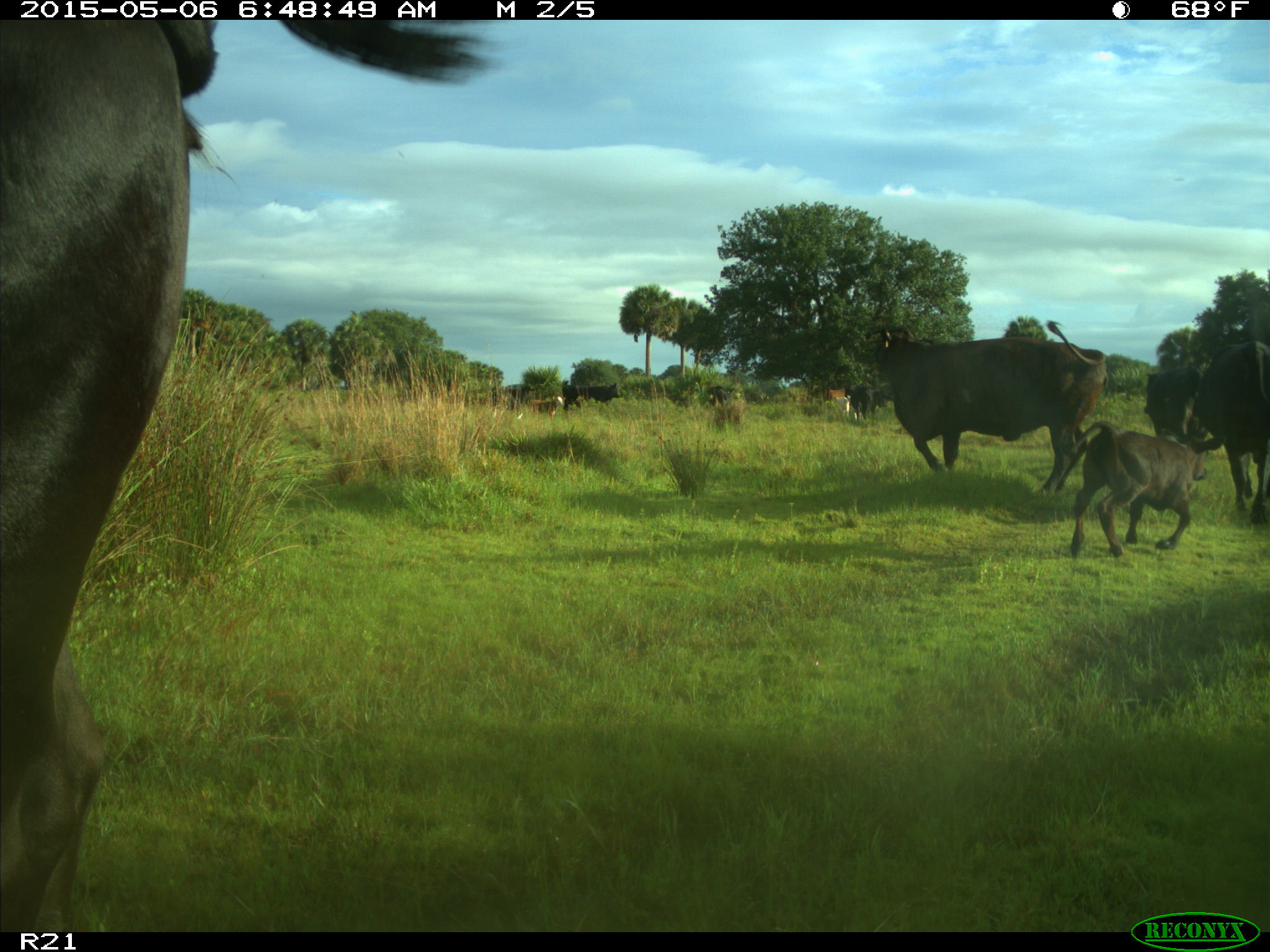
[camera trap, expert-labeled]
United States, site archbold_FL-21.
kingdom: Animalia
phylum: Chordata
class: Mammalia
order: Artiodactyla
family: Bovidae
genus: Bos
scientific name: Bos taurus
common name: domestic cow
Bos taurus (domestic cow).